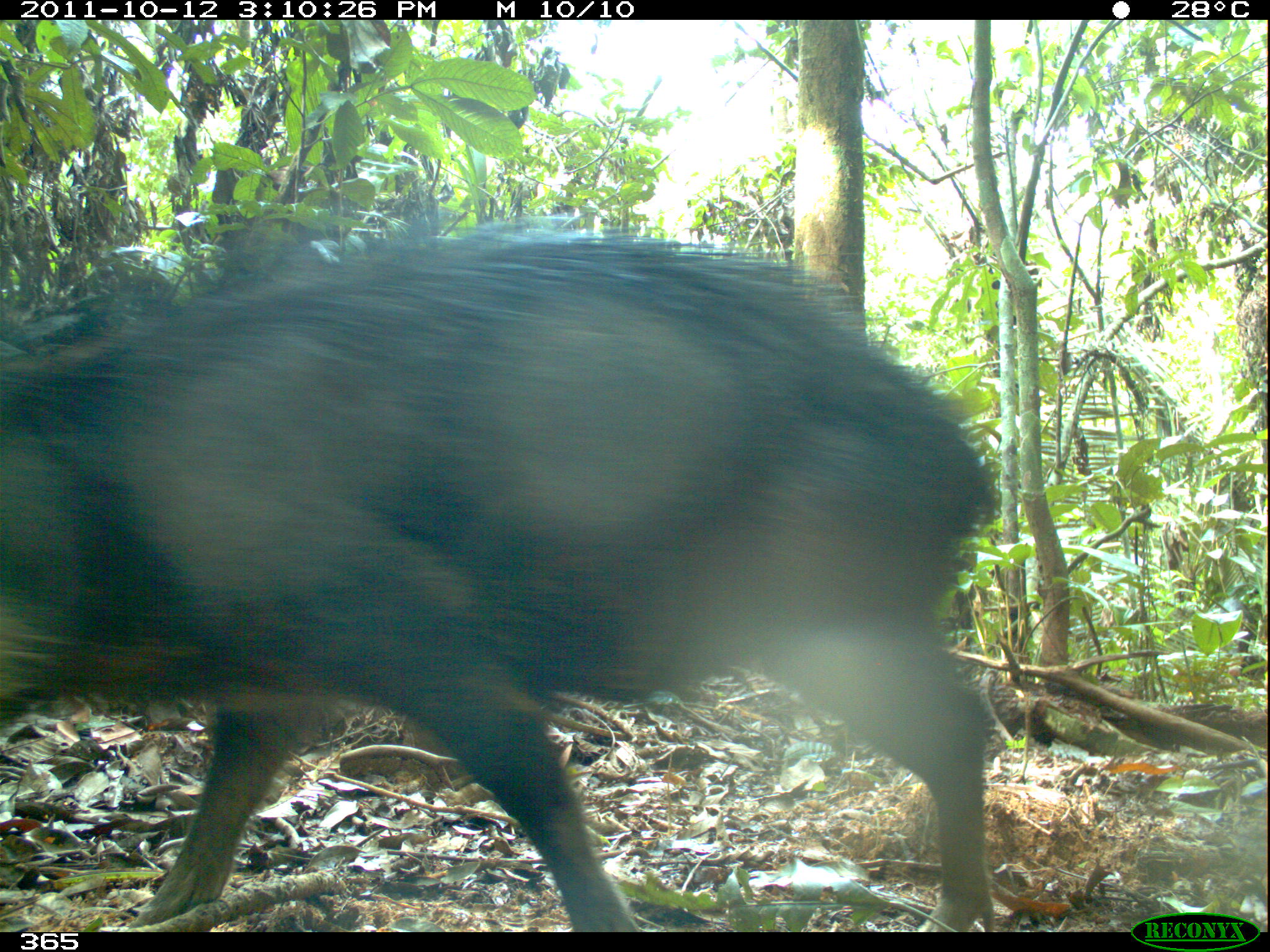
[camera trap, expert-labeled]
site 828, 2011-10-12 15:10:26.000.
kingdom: Animalia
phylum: Chordata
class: Mammalia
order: Artiodactyla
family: Tayassuidae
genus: Tayassu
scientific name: Tayassu pecari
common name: white-lipped peccary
Tayassu pecari (white-lipped peccary).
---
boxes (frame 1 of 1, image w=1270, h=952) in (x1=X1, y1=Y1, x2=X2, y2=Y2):
tayassu pecari: (x1=0, y1=212, x2=1000, y2=932)